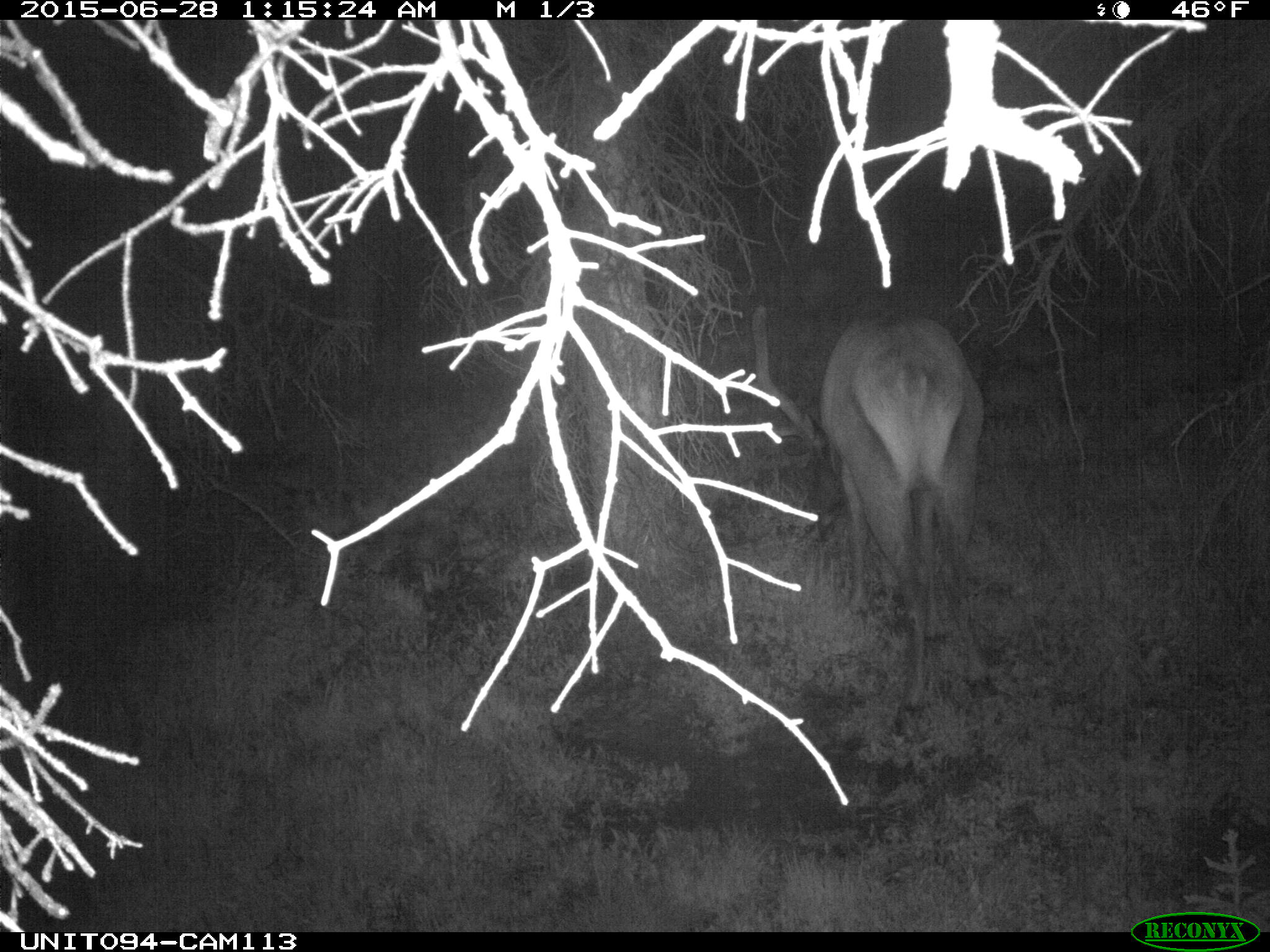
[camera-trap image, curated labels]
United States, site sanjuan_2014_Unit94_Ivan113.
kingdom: Animalia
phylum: Chordata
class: Mammalia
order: Artiodactyla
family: Cervidae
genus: Cervus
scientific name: Cervus elaphus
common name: red deer